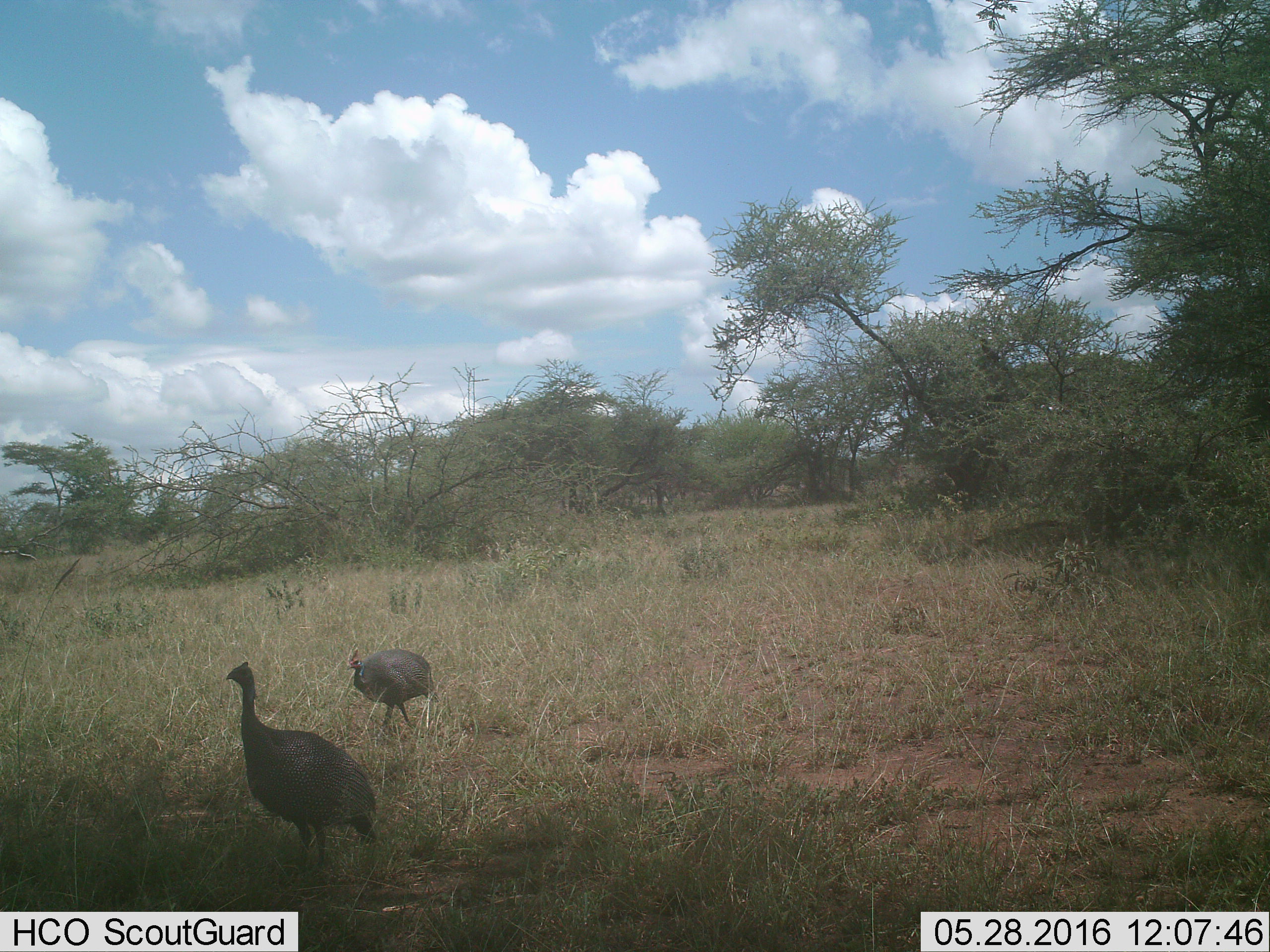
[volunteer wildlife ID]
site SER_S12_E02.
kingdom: Animalia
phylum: Chordata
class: Aves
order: Galliformes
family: Numididae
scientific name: Numididae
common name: guineafowl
Guineafowl (Numididae), count 2. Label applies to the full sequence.